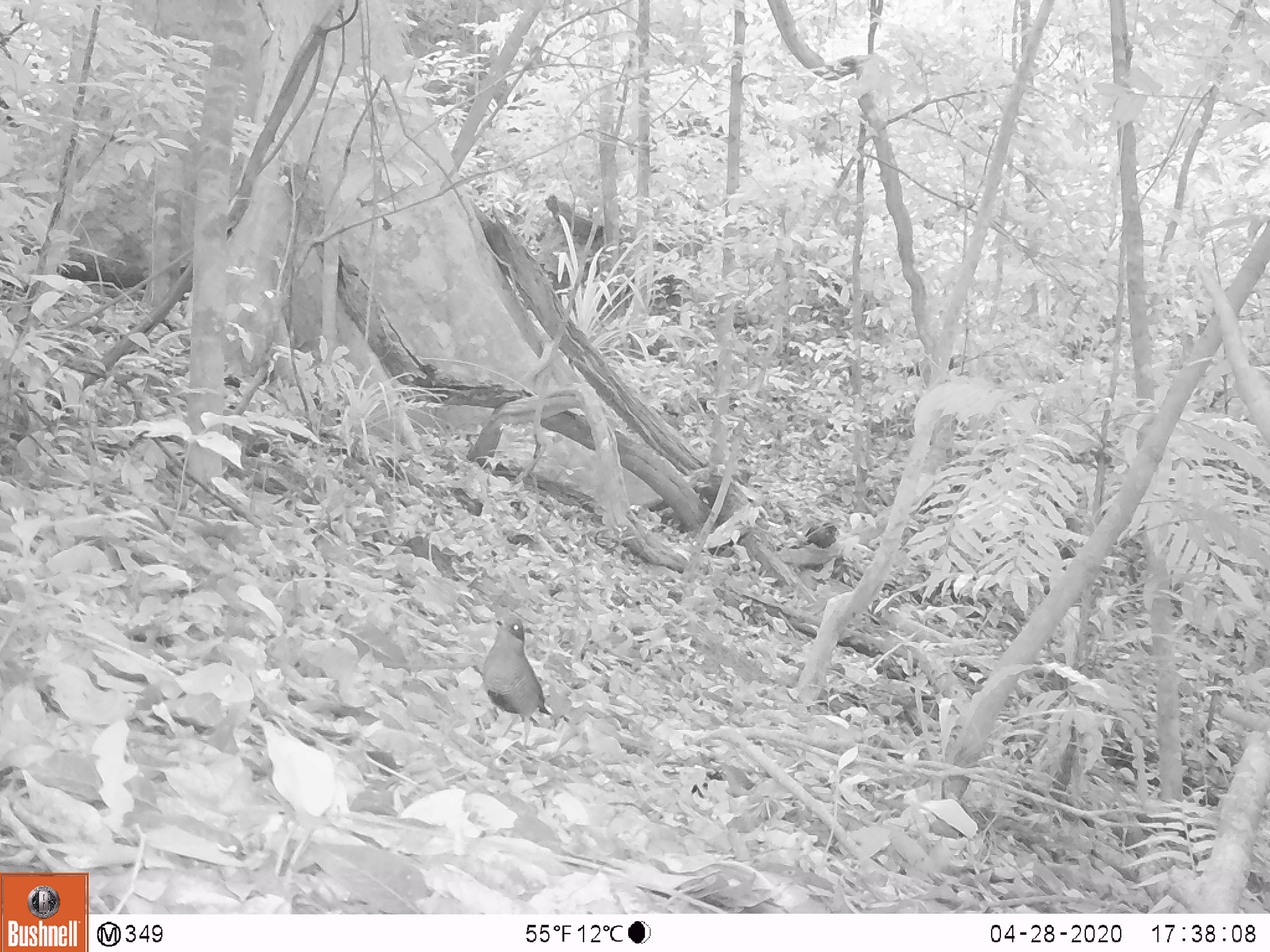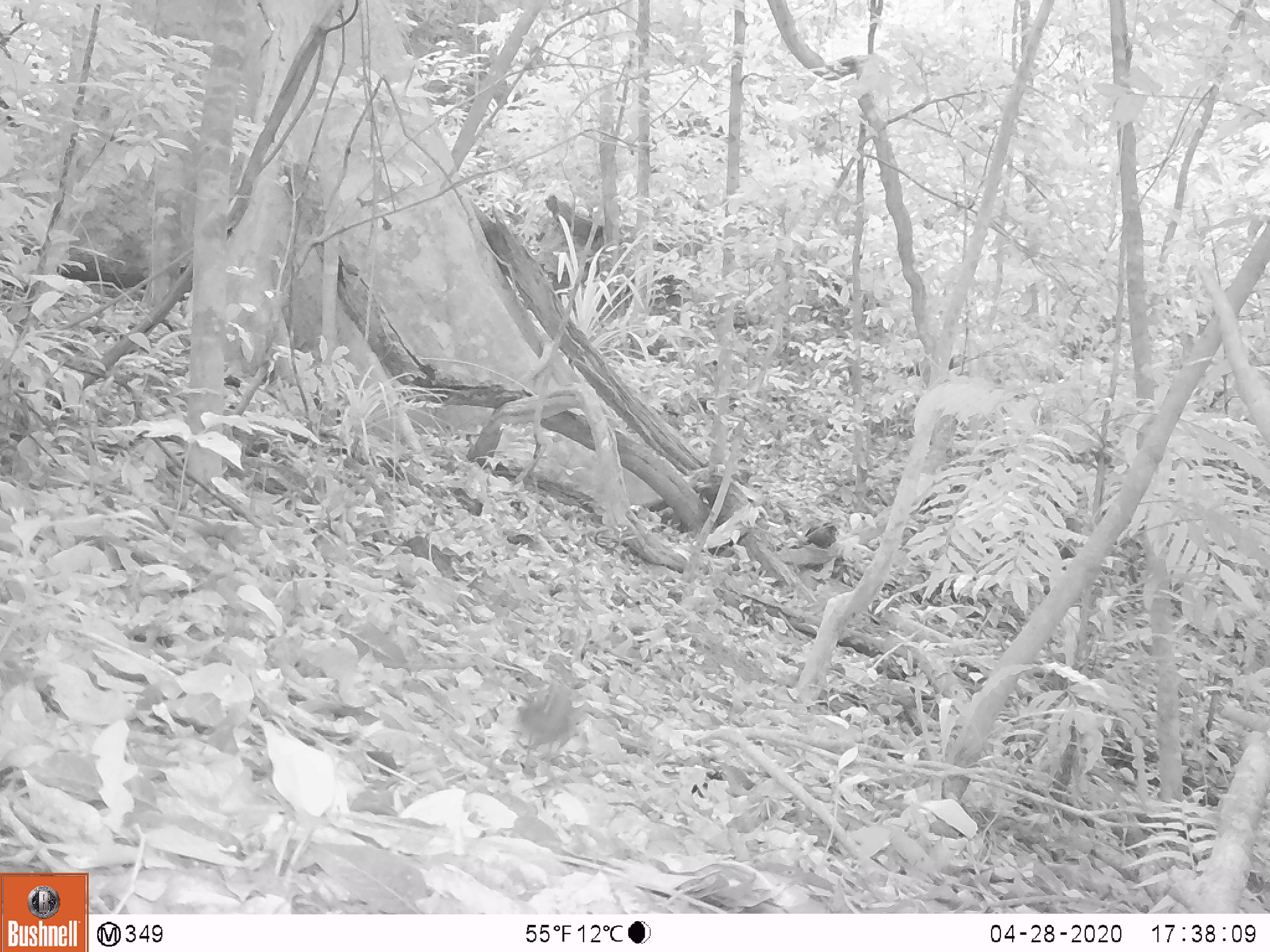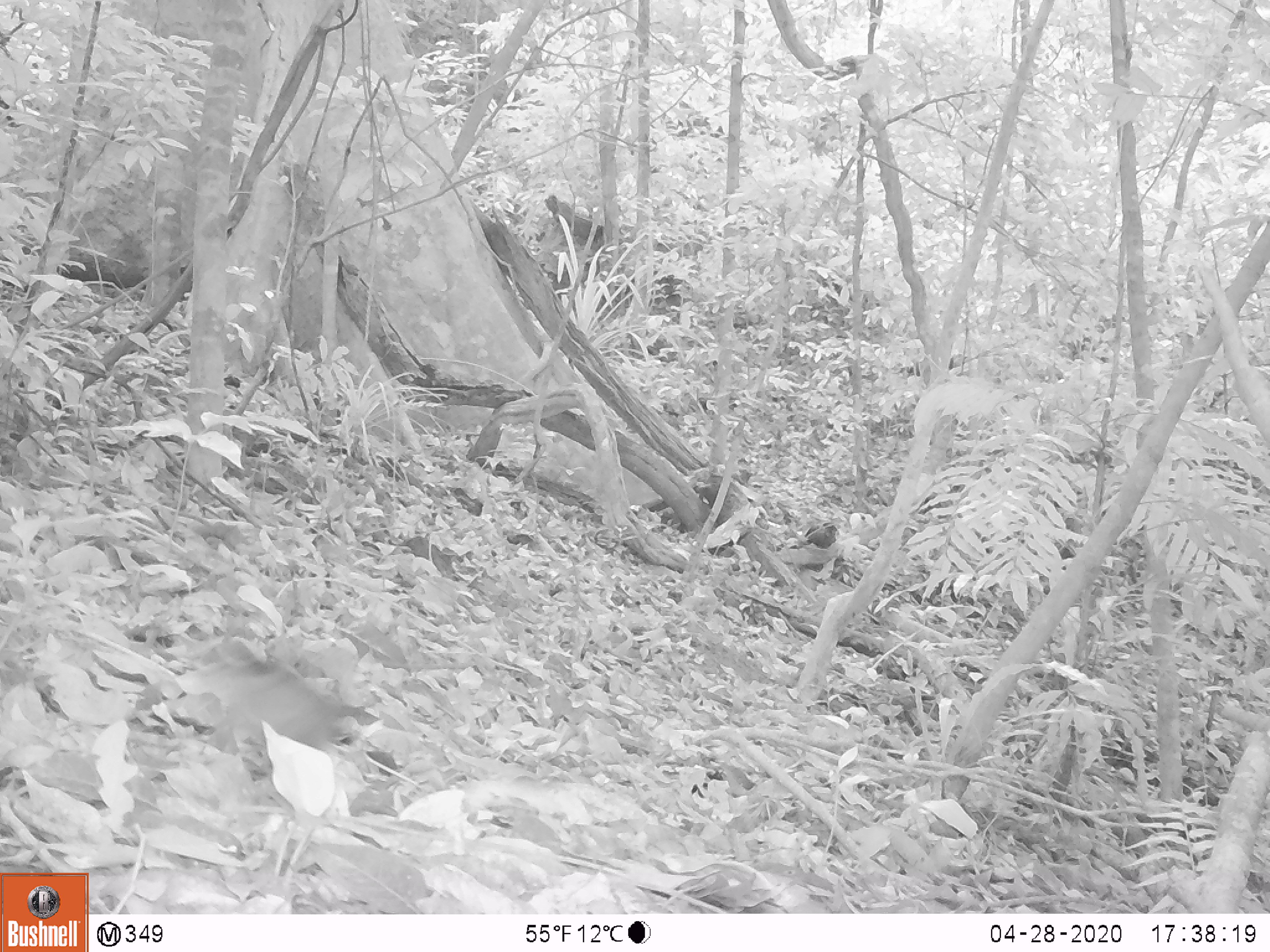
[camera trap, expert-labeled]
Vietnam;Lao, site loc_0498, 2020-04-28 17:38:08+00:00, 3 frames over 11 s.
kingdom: Animalia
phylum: Chordata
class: Aves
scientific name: Aves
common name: bird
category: unidentified bird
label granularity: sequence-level